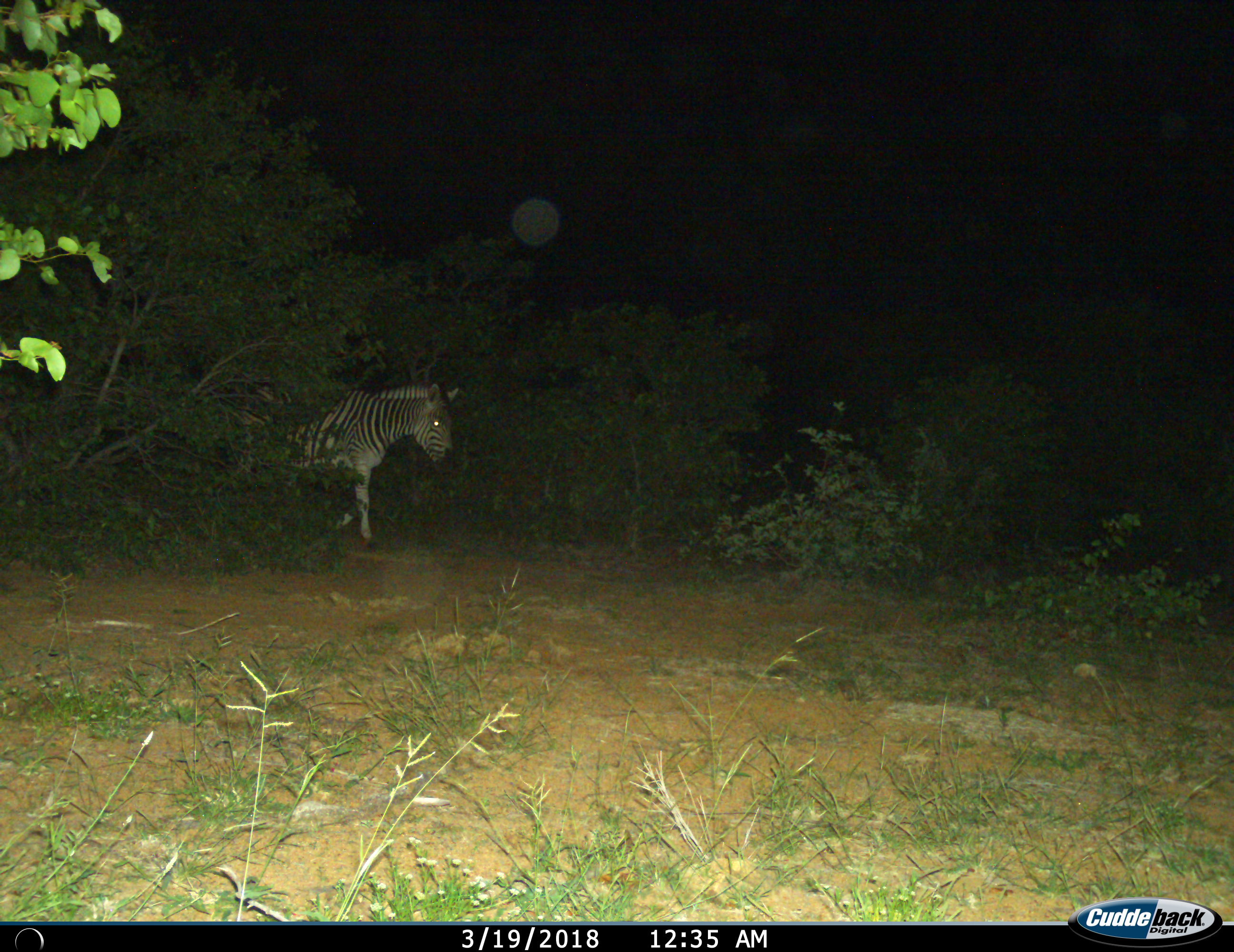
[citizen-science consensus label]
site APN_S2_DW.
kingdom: Animalia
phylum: Chordata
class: Mammalia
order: Perissodactyla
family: Equidae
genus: Equus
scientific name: Equus quagga burchellii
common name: burchell's zebra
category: zebraburchells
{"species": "zebraburchells (burchell's zebra) (Equus quagga burchellii)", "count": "1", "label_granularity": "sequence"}